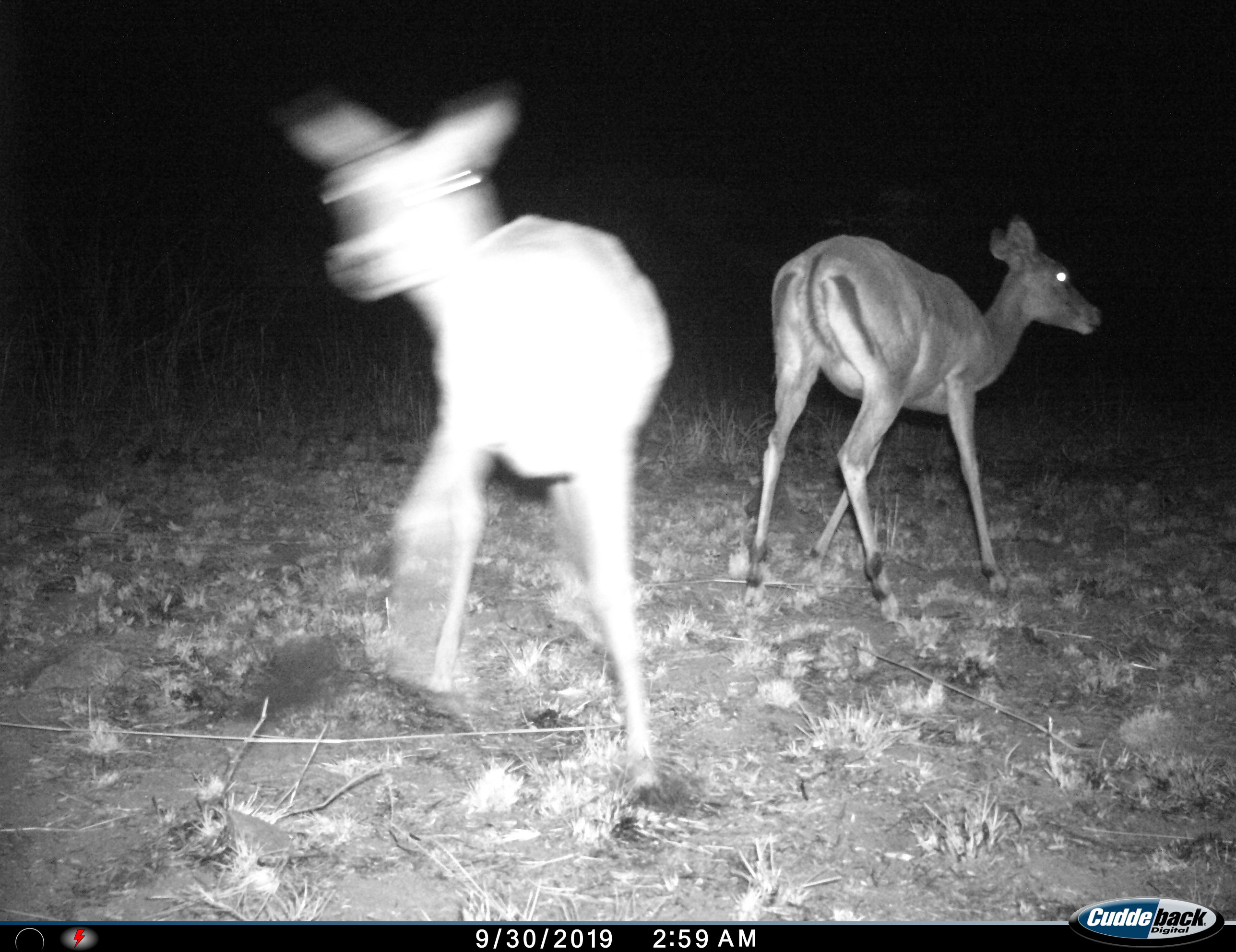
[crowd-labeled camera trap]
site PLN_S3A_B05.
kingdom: Animalia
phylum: Chordata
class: Mammalia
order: Artiodactyla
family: Bovidae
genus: Aepyceros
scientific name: Aepyceros melampus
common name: impala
Impala (Aepyceros melampus), count 2. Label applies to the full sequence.